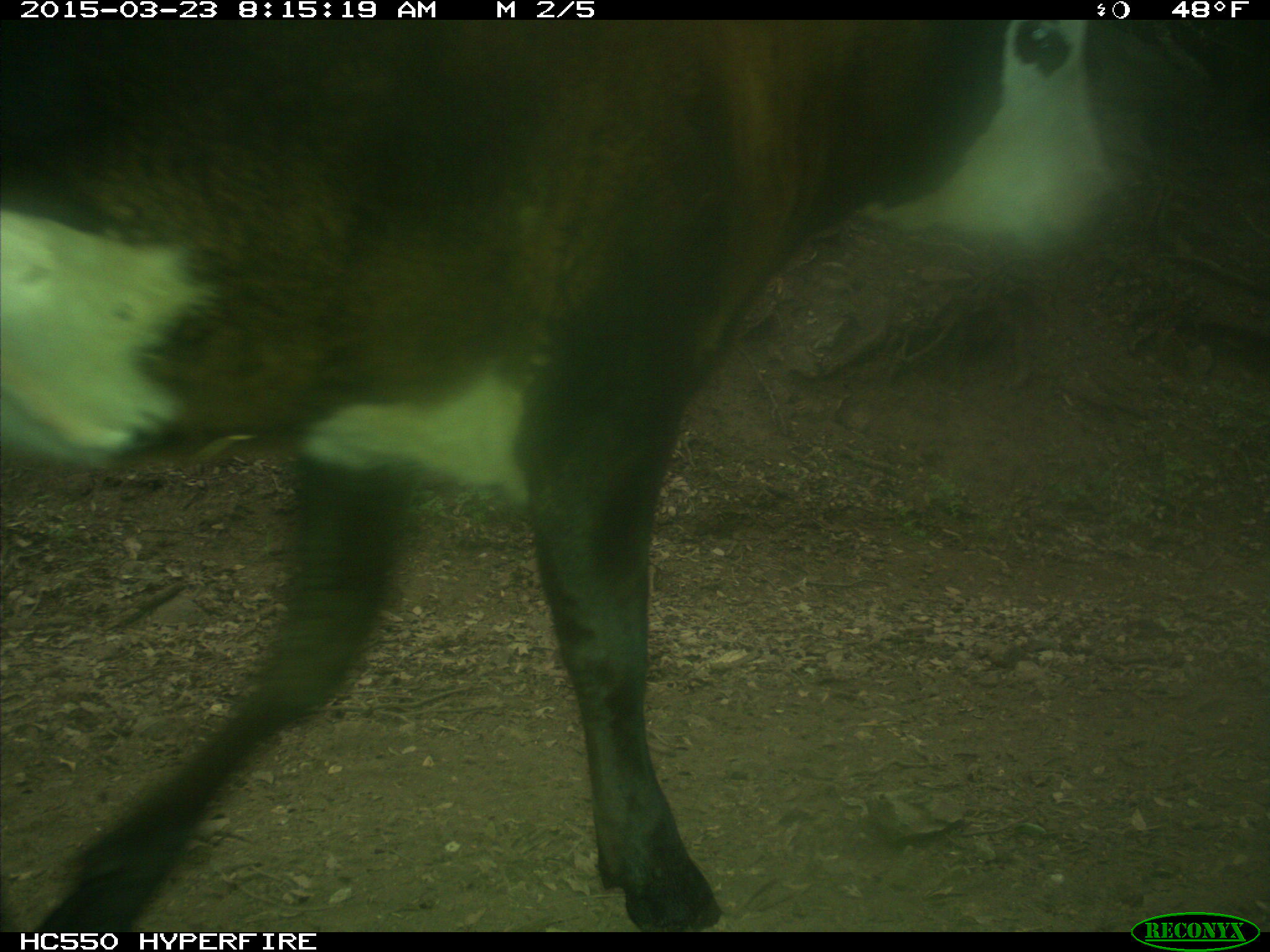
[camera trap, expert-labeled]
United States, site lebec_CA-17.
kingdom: Animalia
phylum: Chordata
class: Mammalia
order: Artiodactyla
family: Bovidae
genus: Bos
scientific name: Bos taurus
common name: domestic cow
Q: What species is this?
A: Bos taurus (domestic cow).